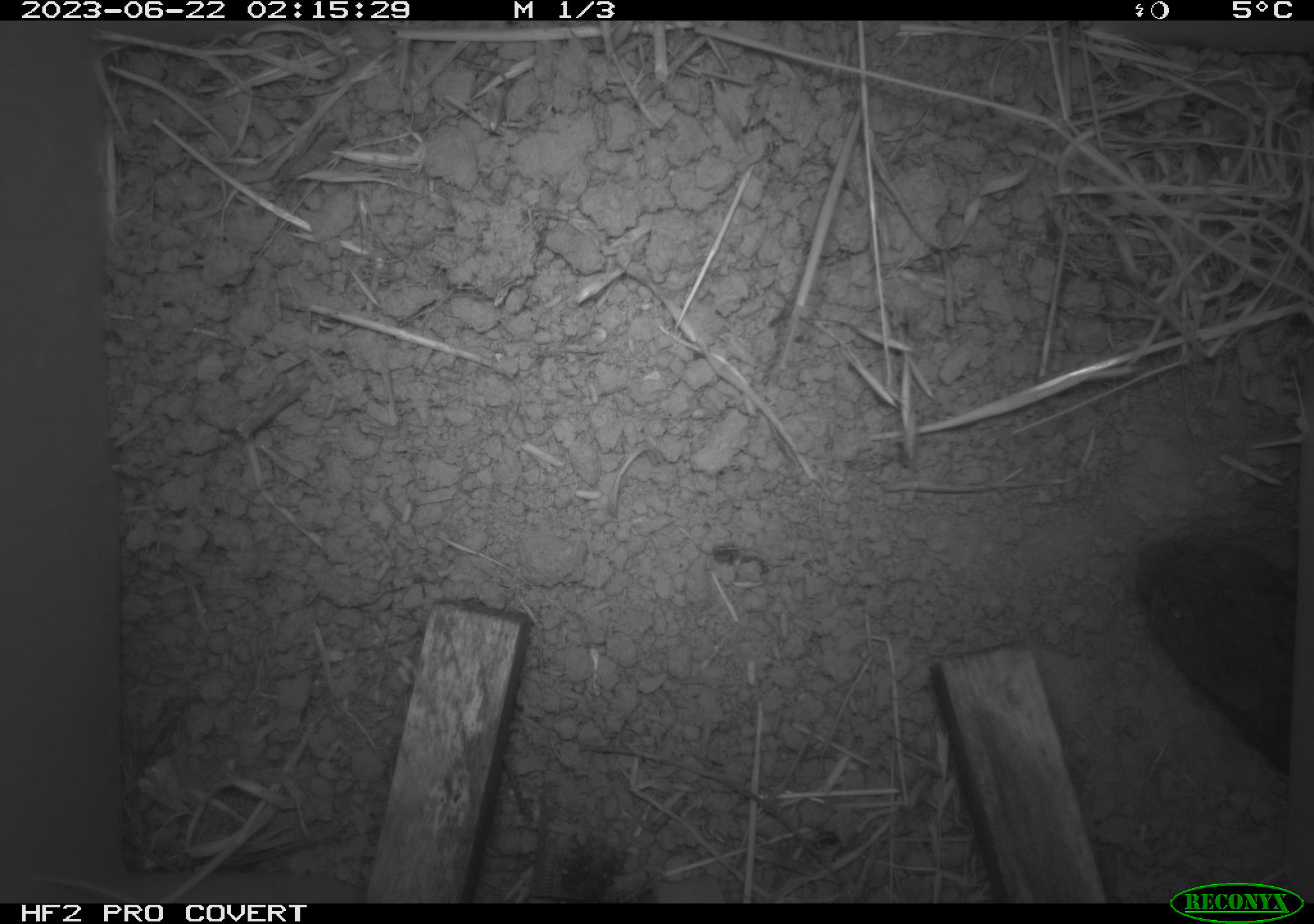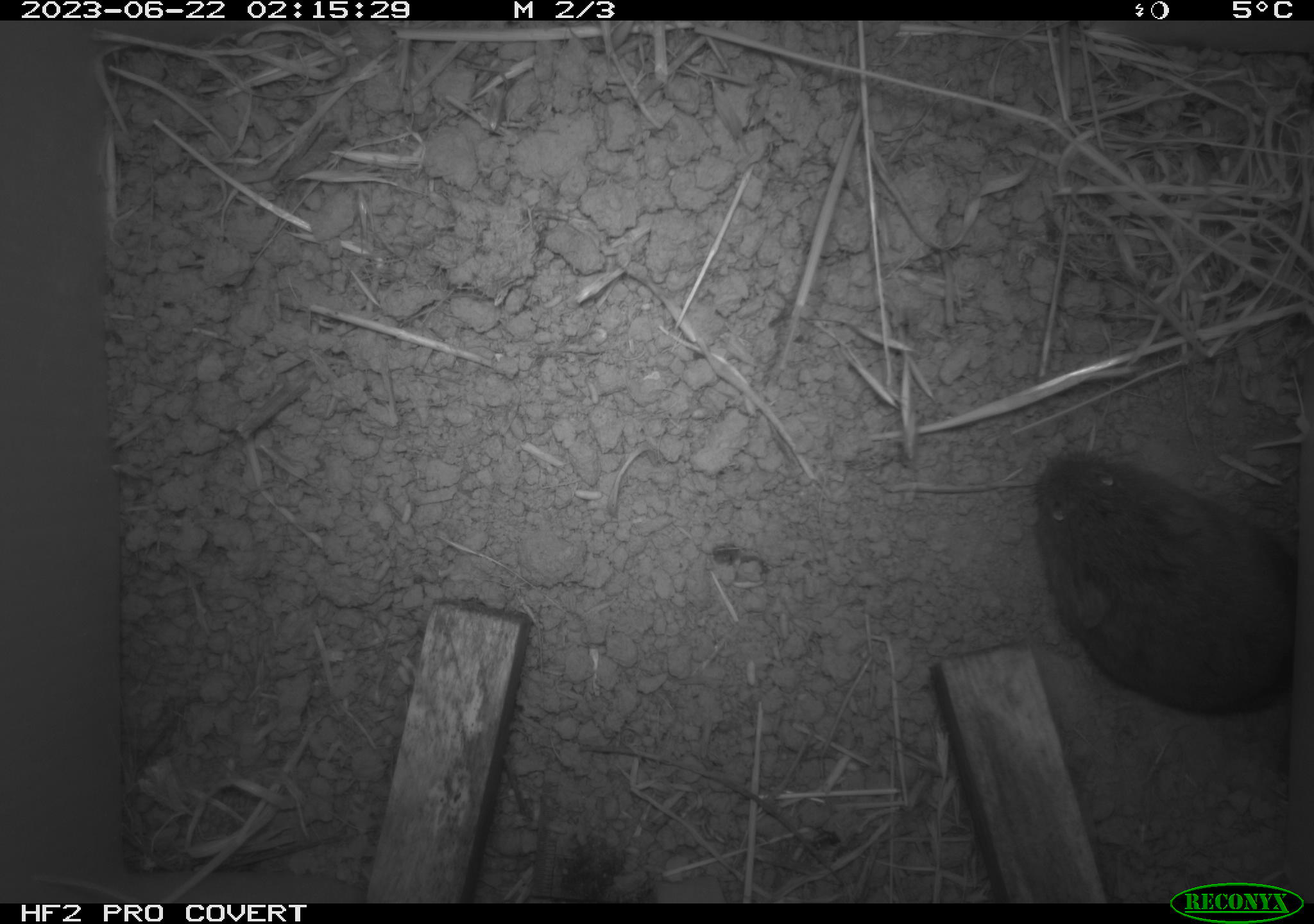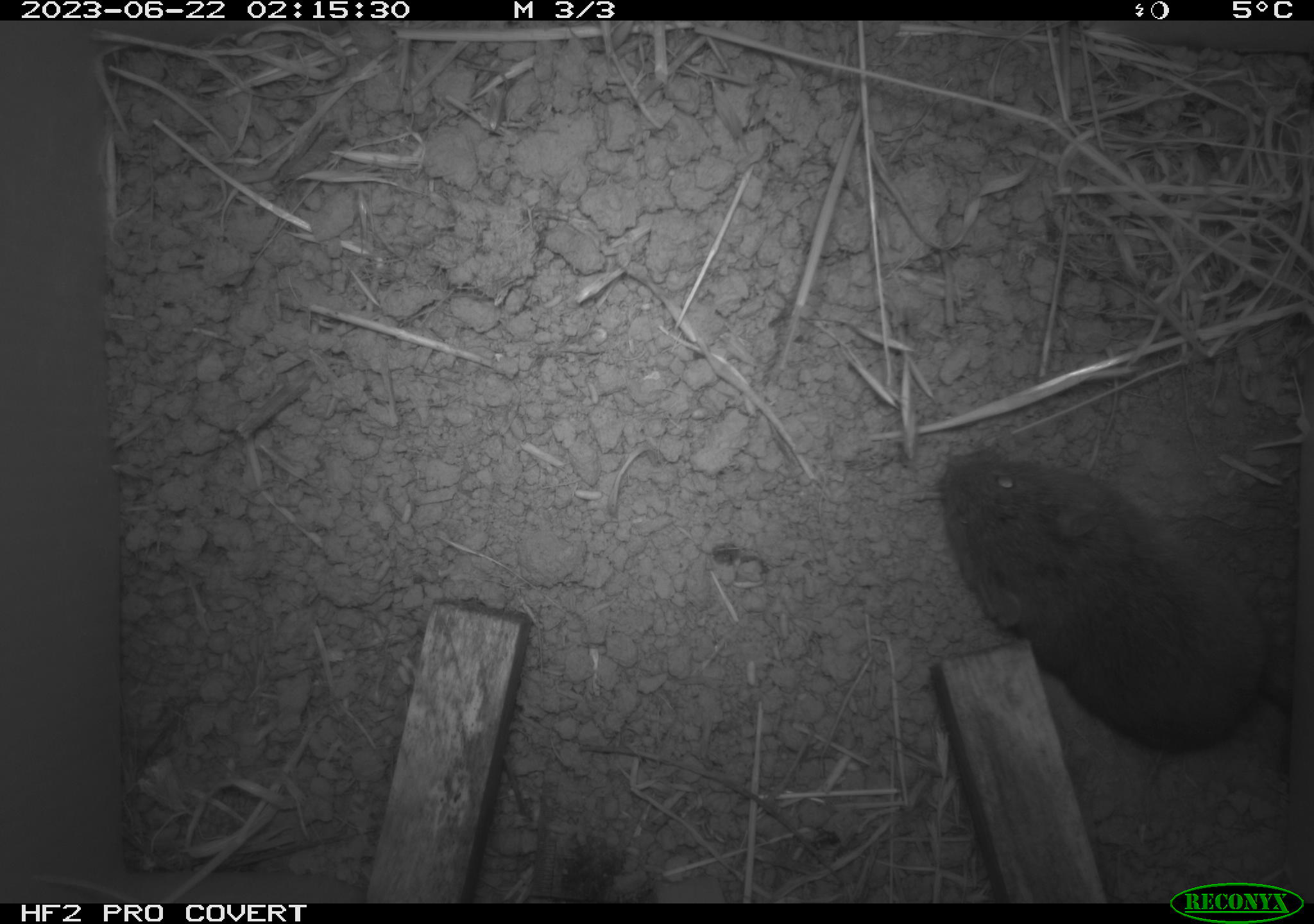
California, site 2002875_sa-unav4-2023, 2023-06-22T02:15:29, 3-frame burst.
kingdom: Animalia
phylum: Chordata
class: Mammalia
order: Rodentia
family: Cricetidae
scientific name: Arvicolinae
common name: voles, lemmings, and muskrats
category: arvicolinae subfamily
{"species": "arvicolinae subfamily (voles, lemmings, and muskrats) (Arvicolinae)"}